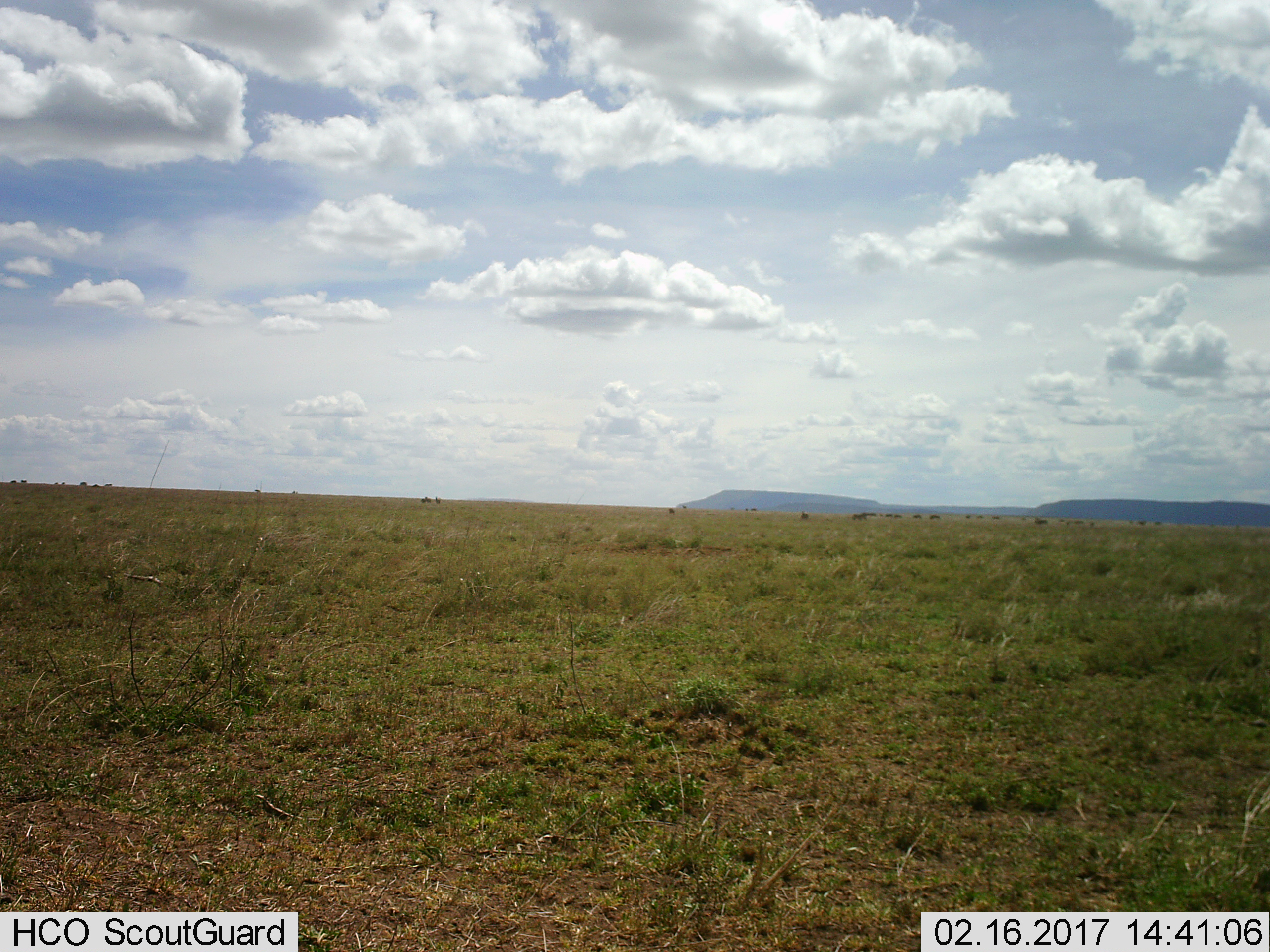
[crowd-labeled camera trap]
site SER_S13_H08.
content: unidentified animal